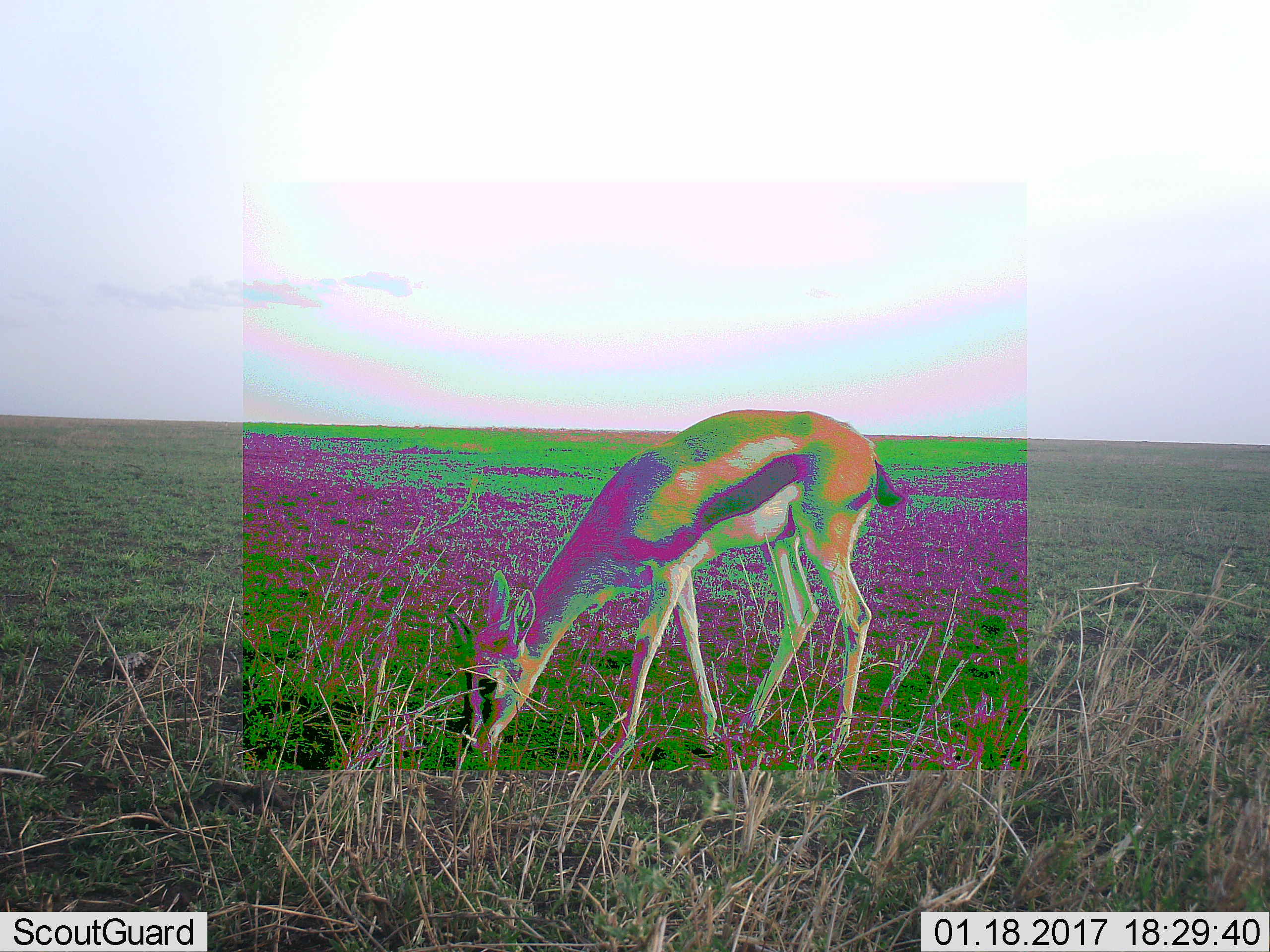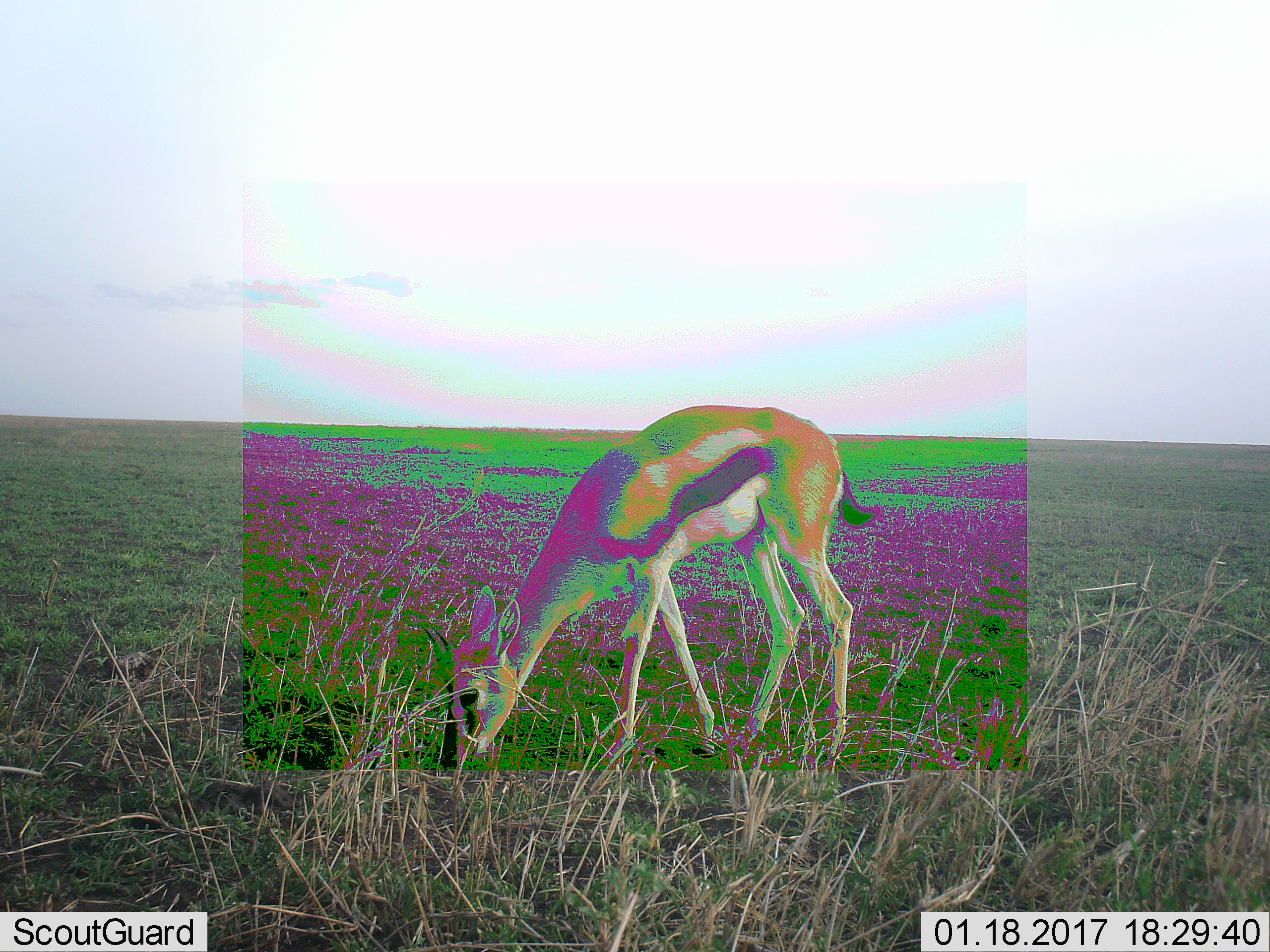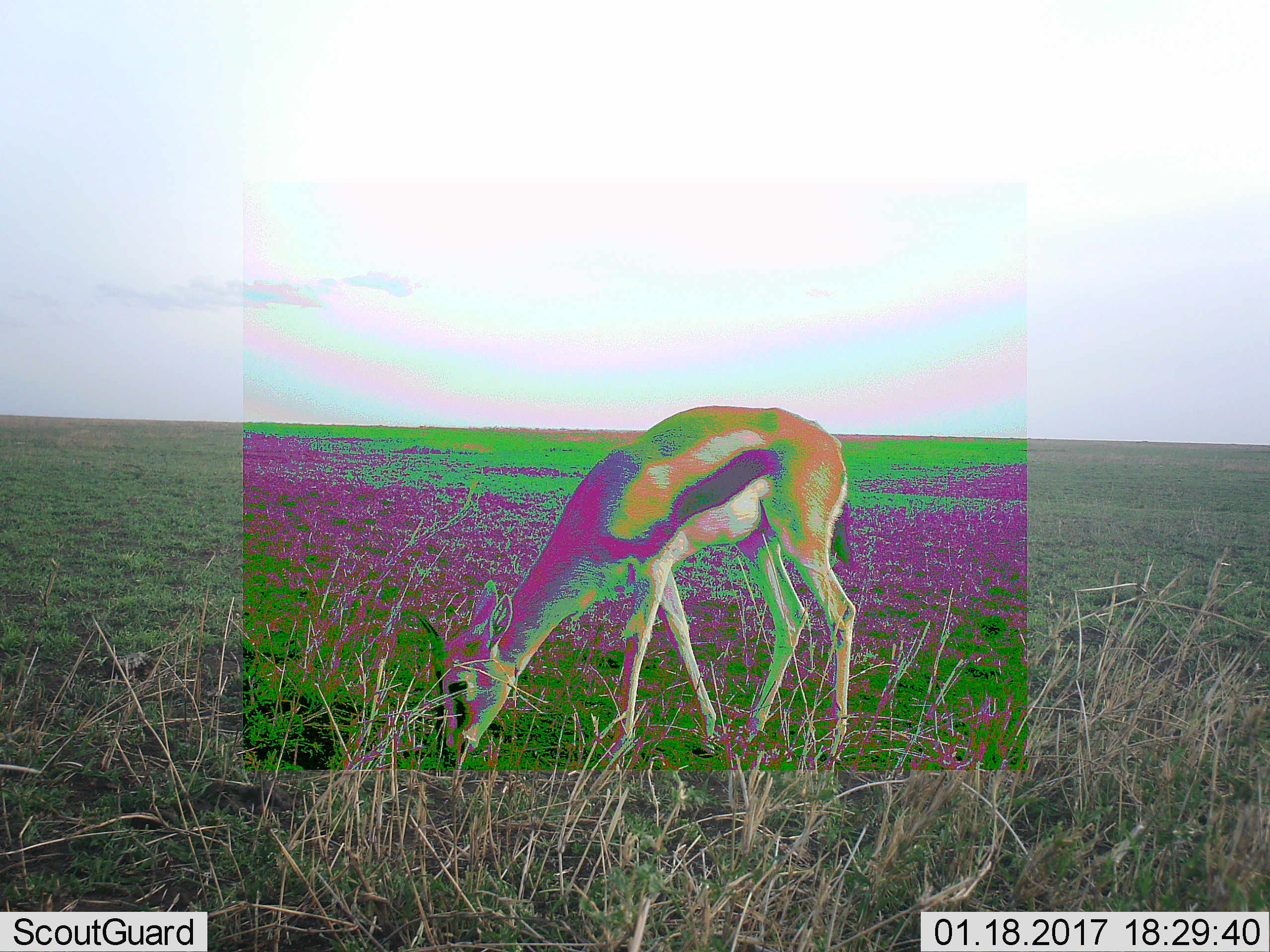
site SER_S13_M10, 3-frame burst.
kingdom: Animalia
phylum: Chordata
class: Mammalia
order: Artiodactyla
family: Bovidae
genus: Eudorcas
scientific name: Eudorcas thomsonii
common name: thomson's gazelle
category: gazellethomsons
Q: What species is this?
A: Gazellethomsons (thomson's gazelle) (Eudorcas thomsonii).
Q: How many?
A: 1.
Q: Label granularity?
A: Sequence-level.